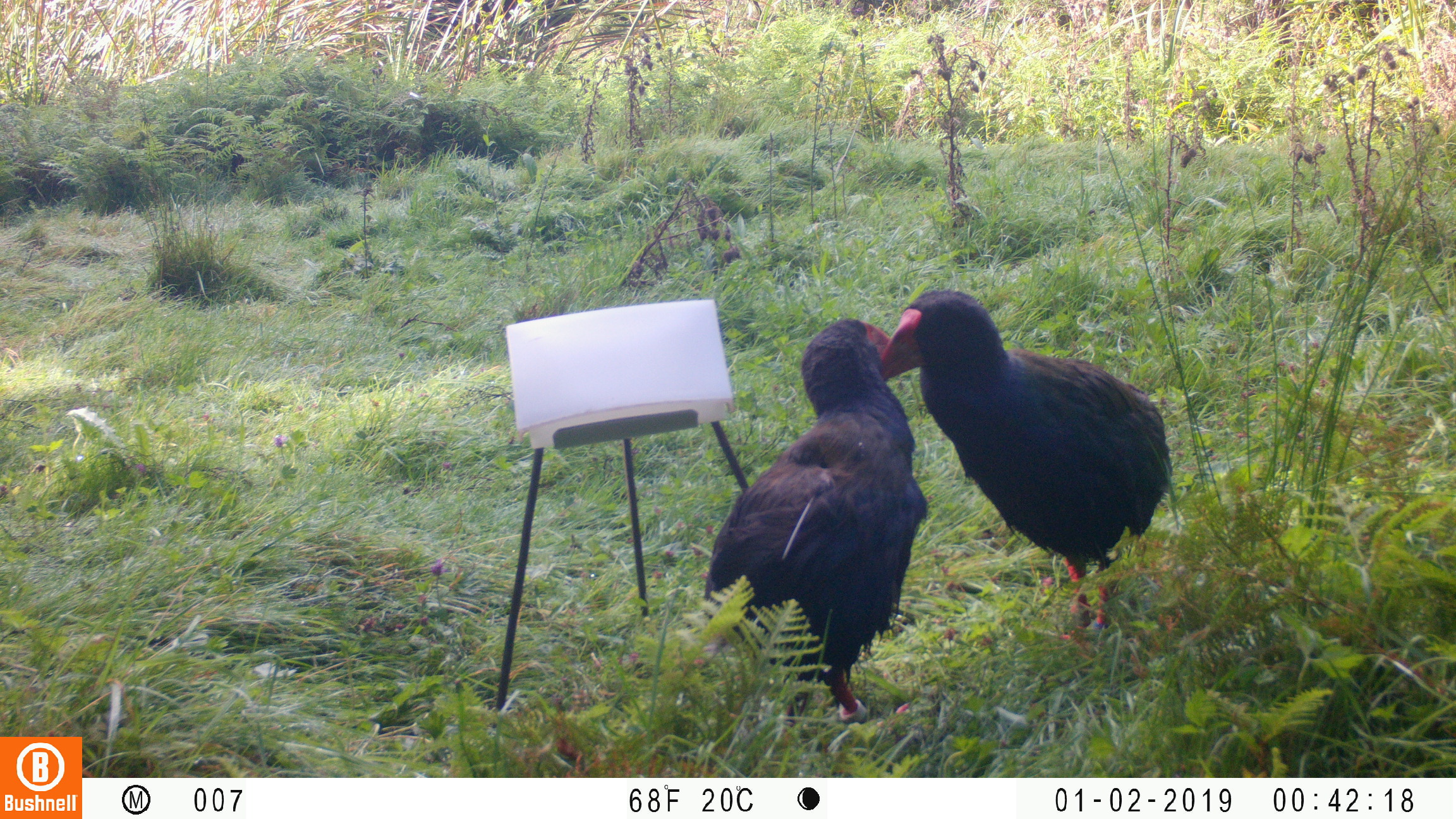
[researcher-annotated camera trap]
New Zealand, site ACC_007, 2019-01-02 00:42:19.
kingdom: Animalia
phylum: Chordata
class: Aves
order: Gruiformes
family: Rallidae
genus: Porphyrio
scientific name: Porphyrio mantelli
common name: takahe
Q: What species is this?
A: Takahe (Porphyrio mantelli).